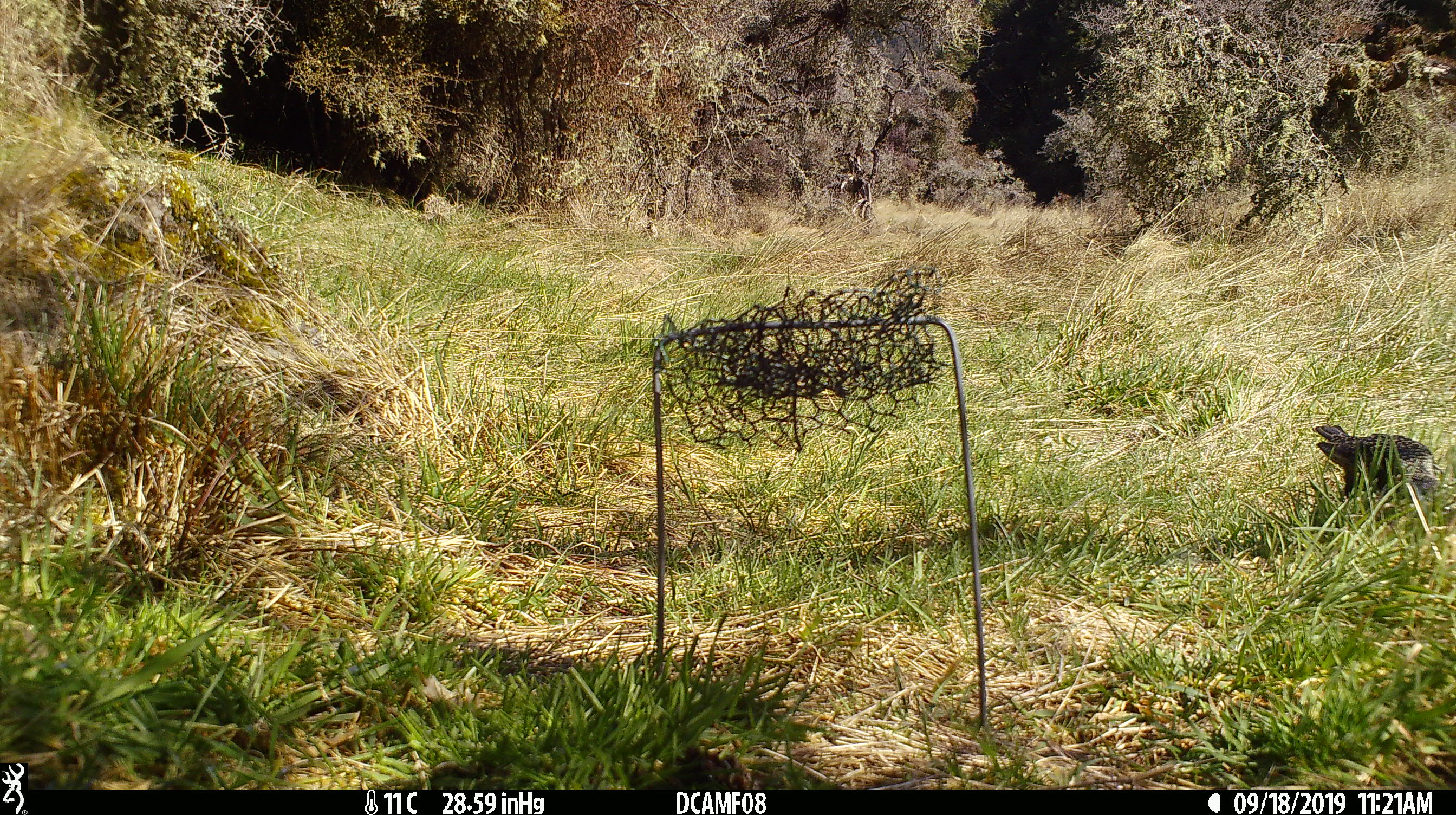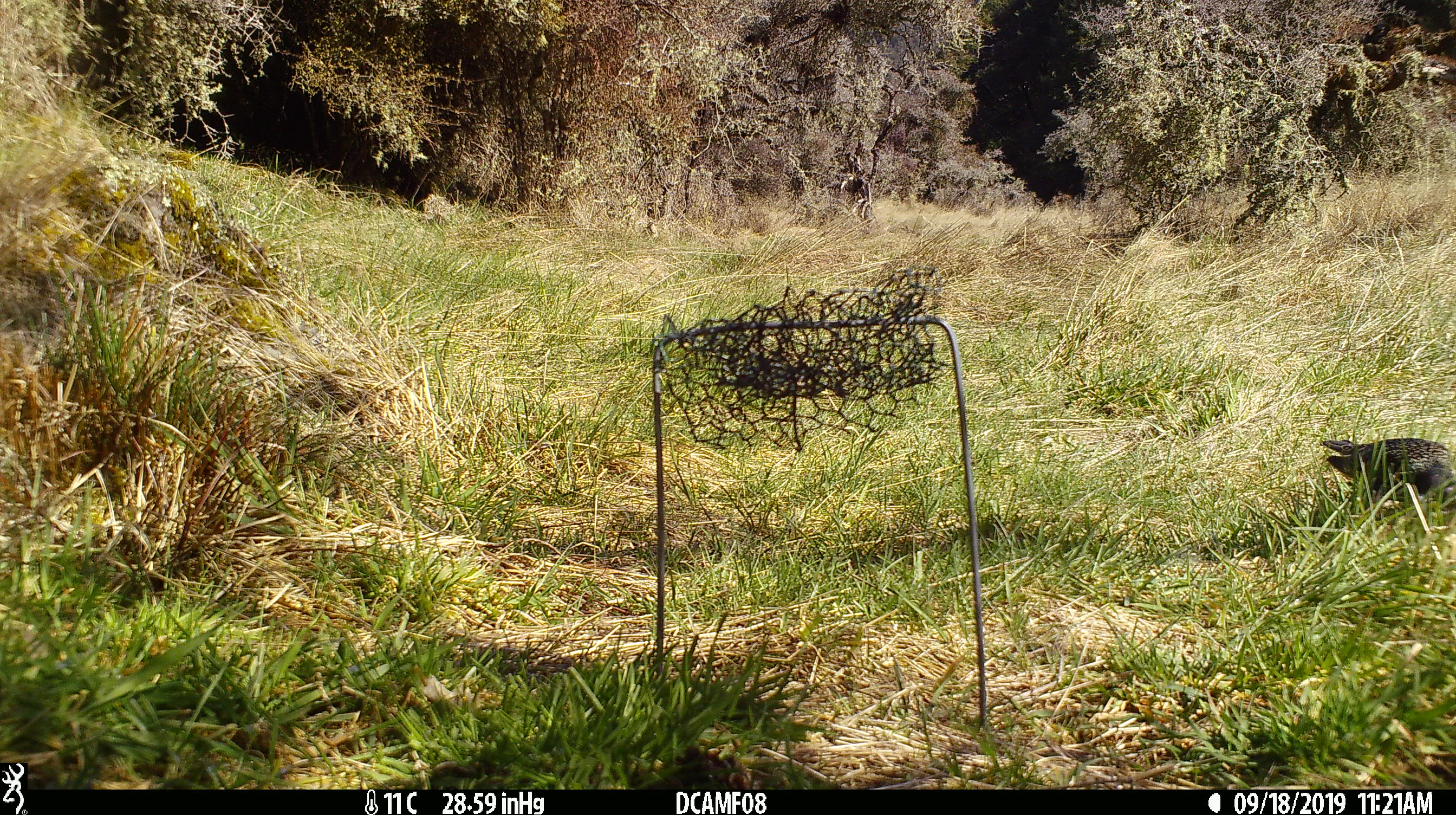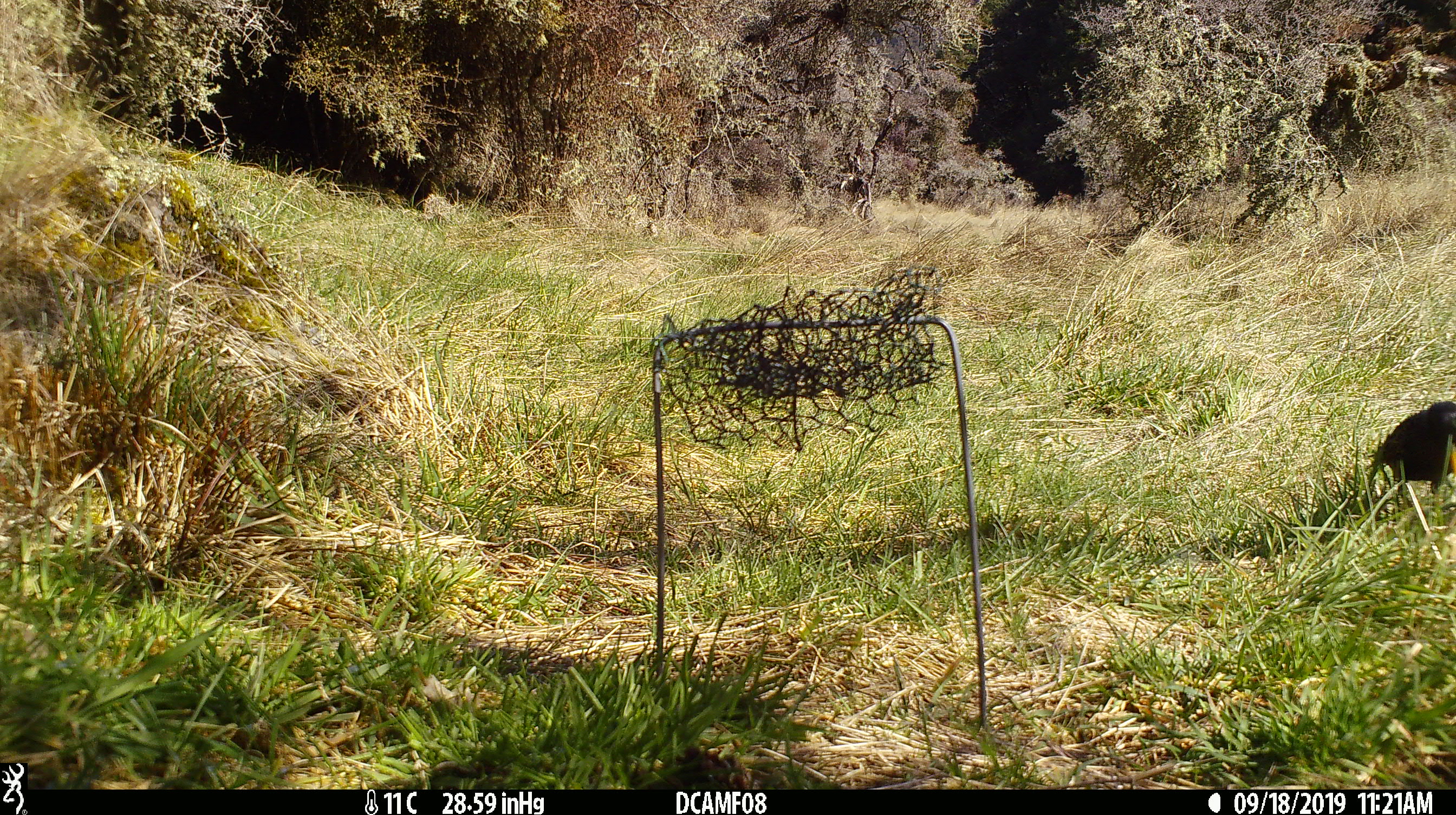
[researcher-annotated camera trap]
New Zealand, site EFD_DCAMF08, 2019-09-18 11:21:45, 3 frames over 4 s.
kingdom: Animalia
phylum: Chordata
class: Aves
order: Passeriformes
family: Sturnidae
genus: Sturnus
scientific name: Sturnus vulgaris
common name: european starling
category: starling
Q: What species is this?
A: Starling (european starling) (Sturnus vulgaris).